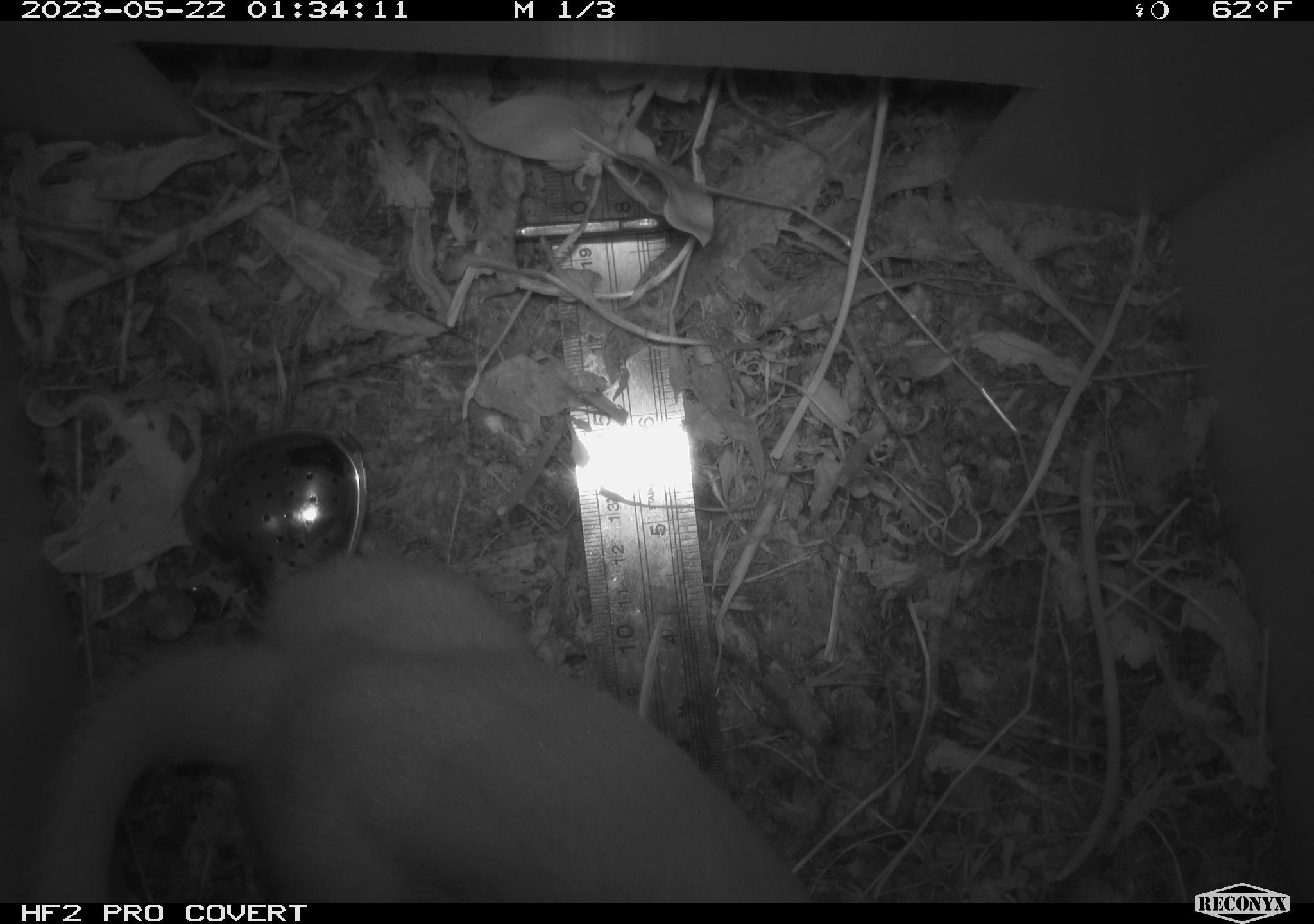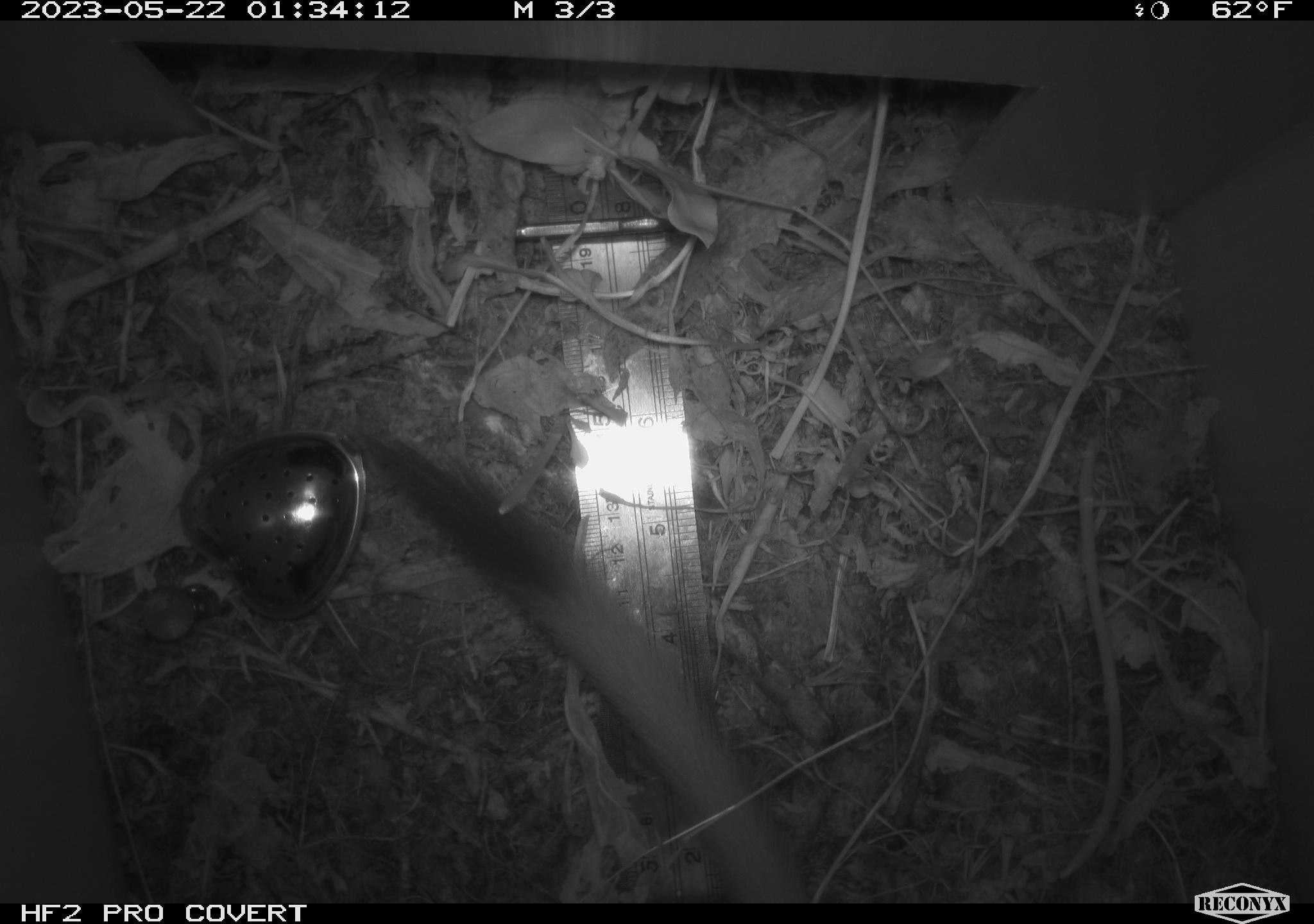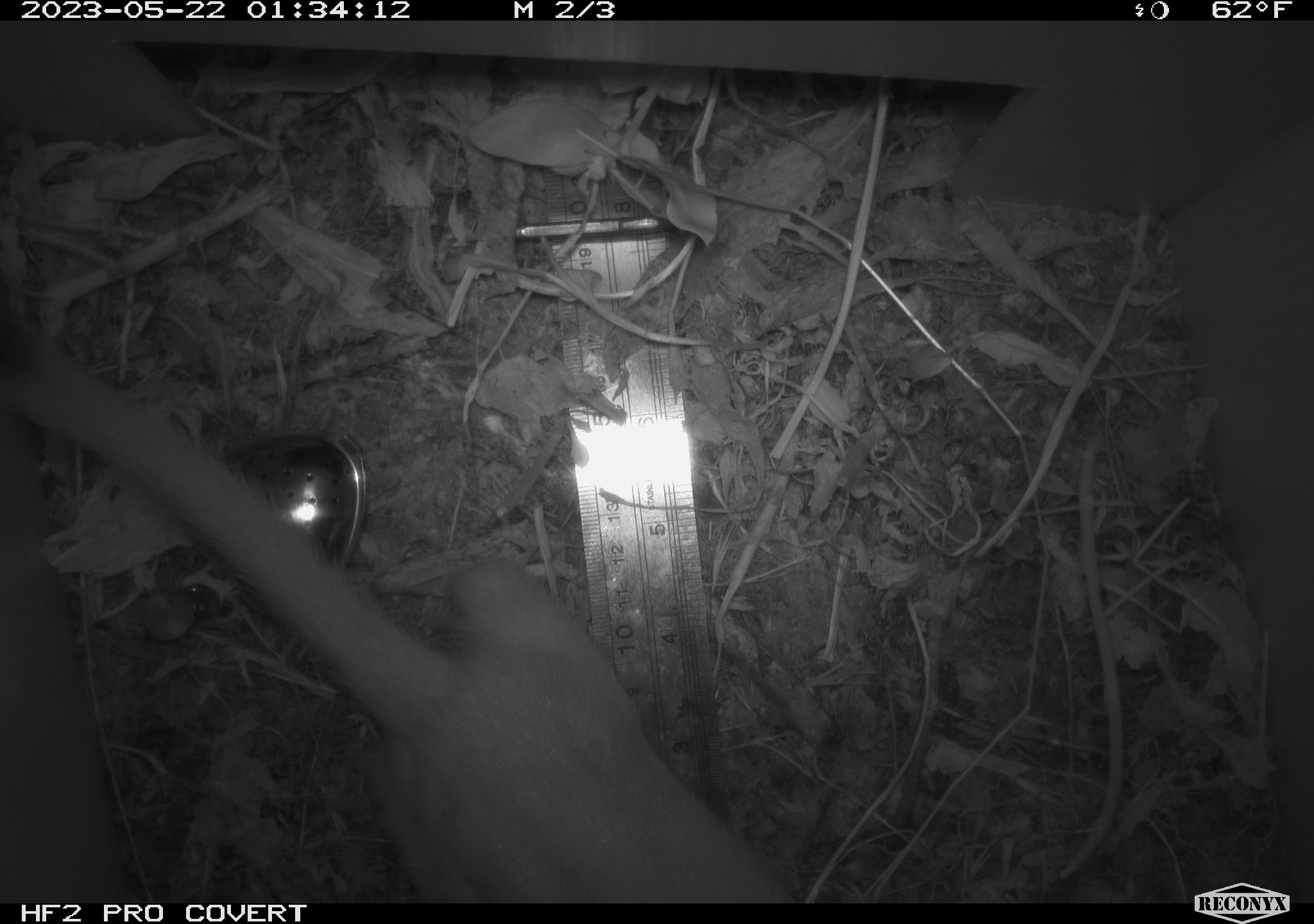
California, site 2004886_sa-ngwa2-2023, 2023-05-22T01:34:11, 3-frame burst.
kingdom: Animalia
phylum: Chordata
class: Mammalia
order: Carnivora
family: Mustelidae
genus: Neogale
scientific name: Neogale frenata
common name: long-tailed weasel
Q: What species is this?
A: Long-tailed weasel (Neogale frenata).